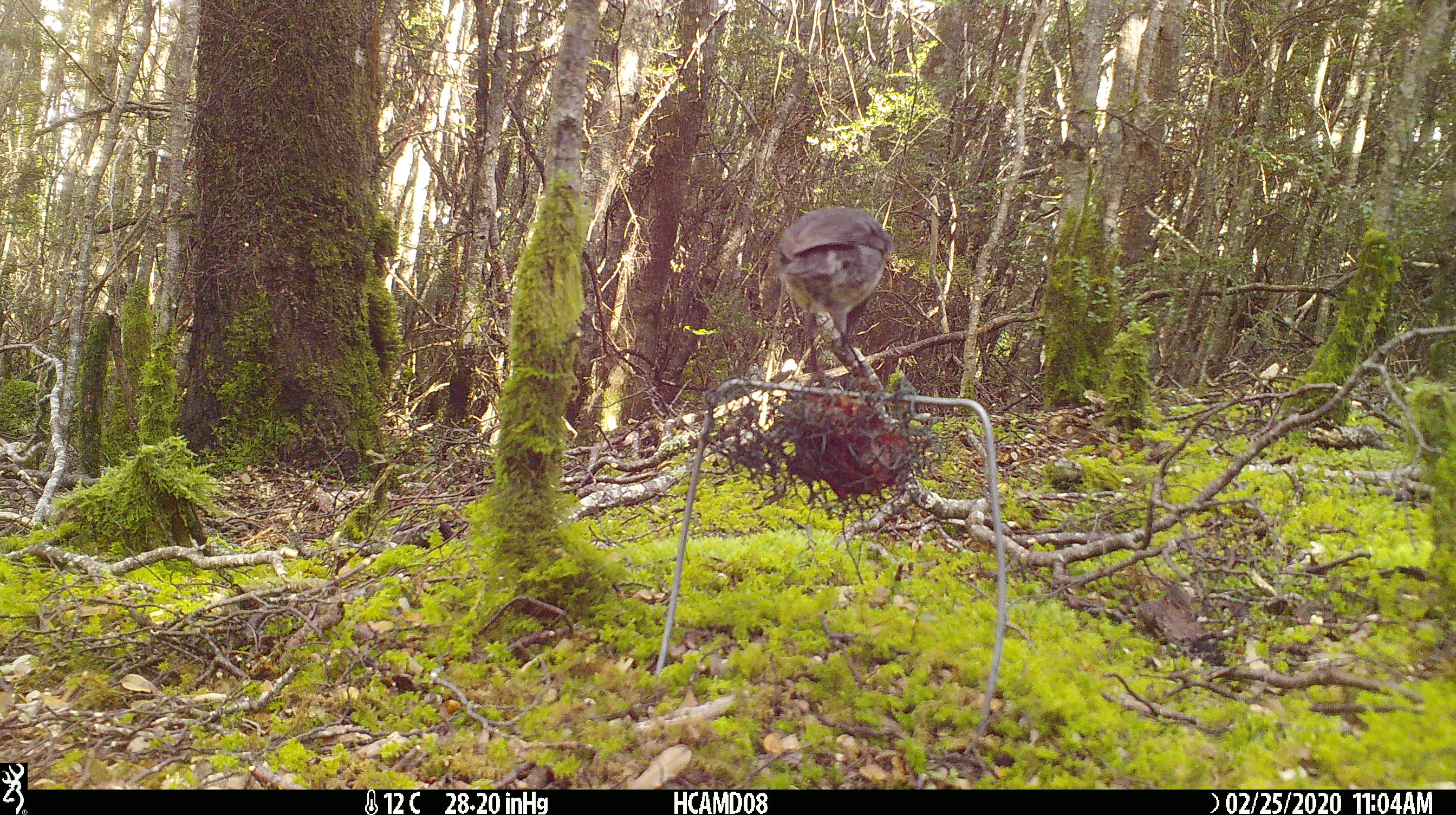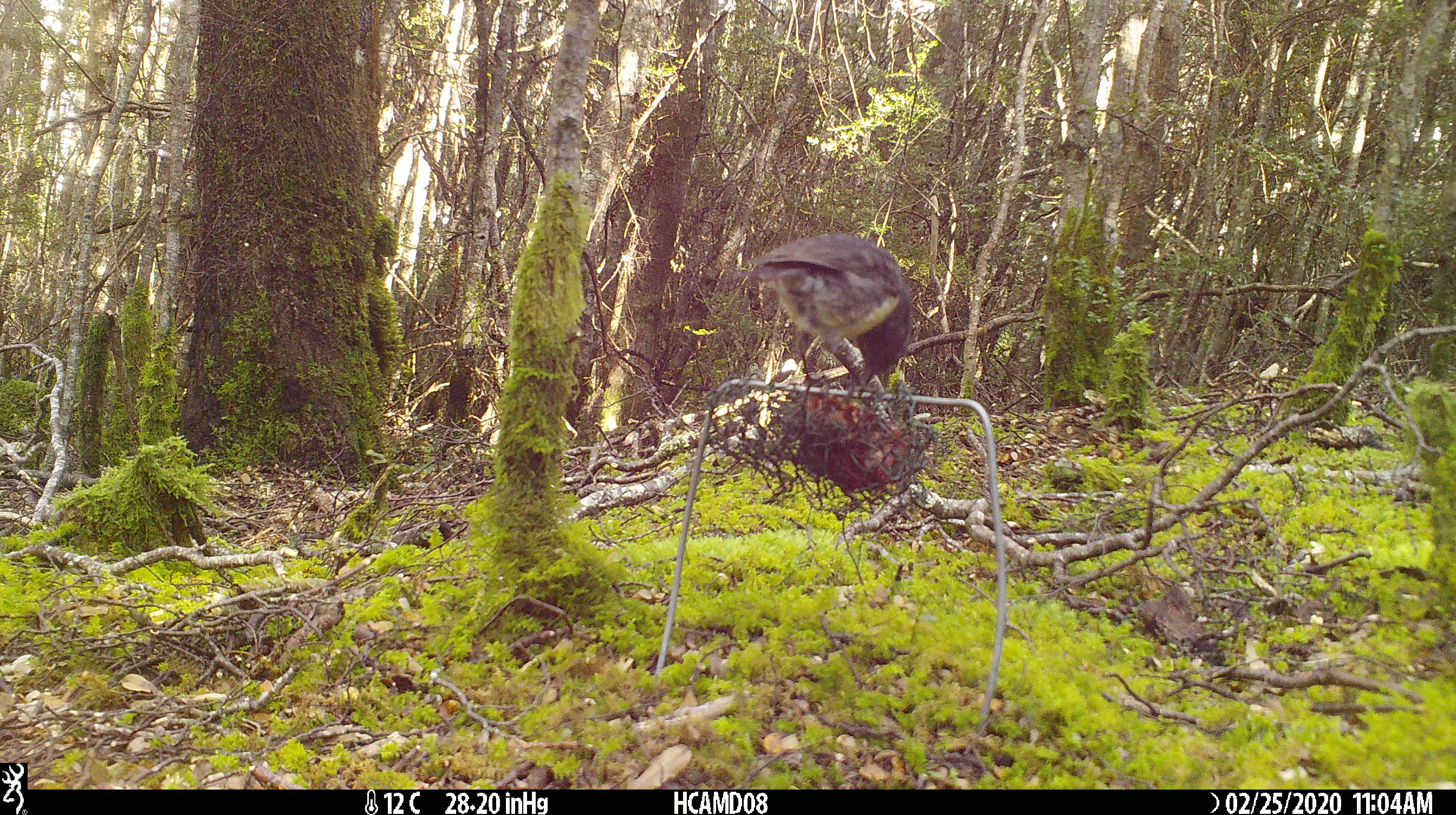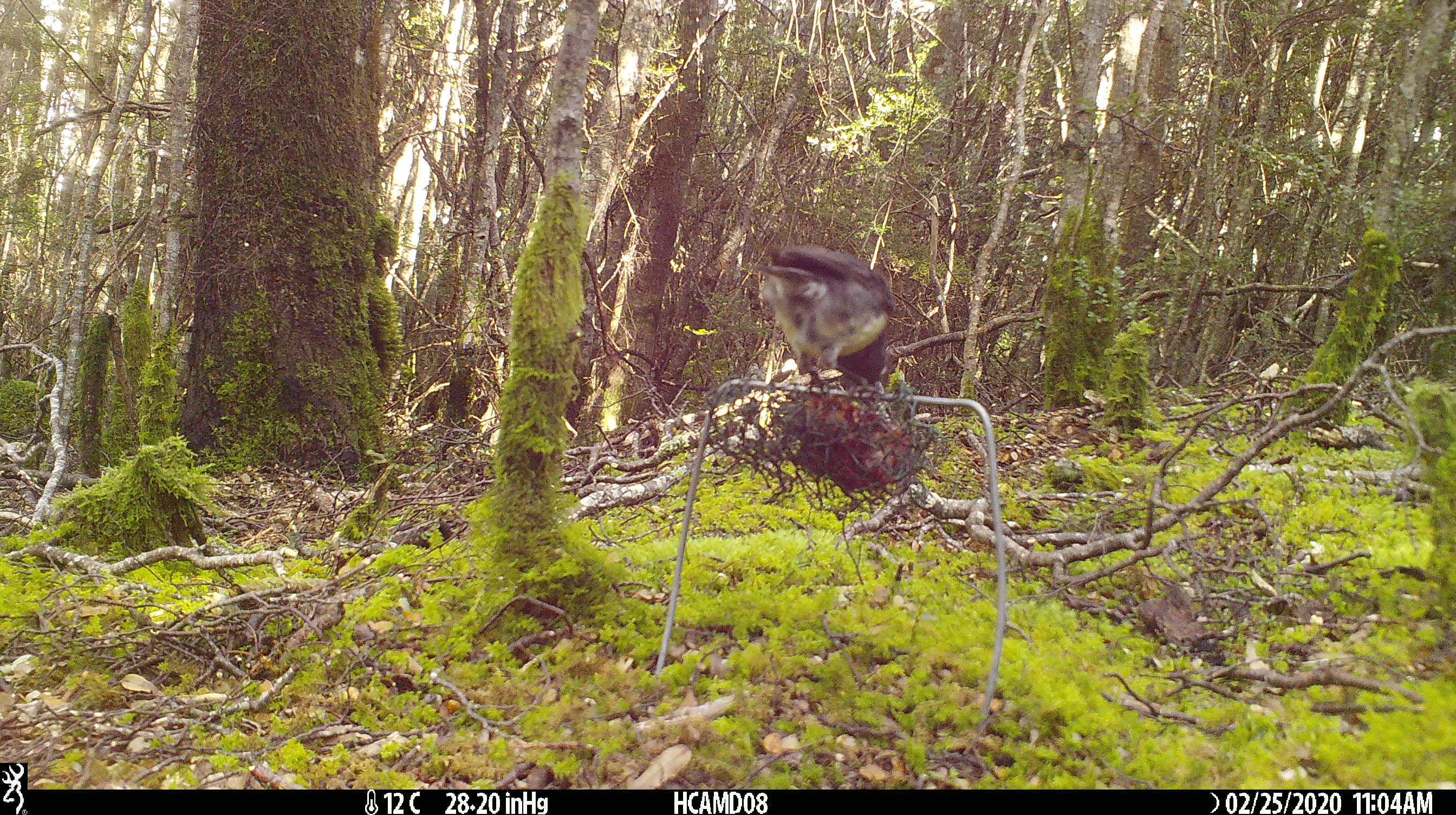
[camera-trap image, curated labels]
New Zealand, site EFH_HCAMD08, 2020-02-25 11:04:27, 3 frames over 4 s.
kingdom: Animalia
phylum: Chordata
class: Aves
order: Passeriformes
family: Petroicidae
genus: Petroica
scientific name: Petroica australis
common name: new zealand robin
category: robin